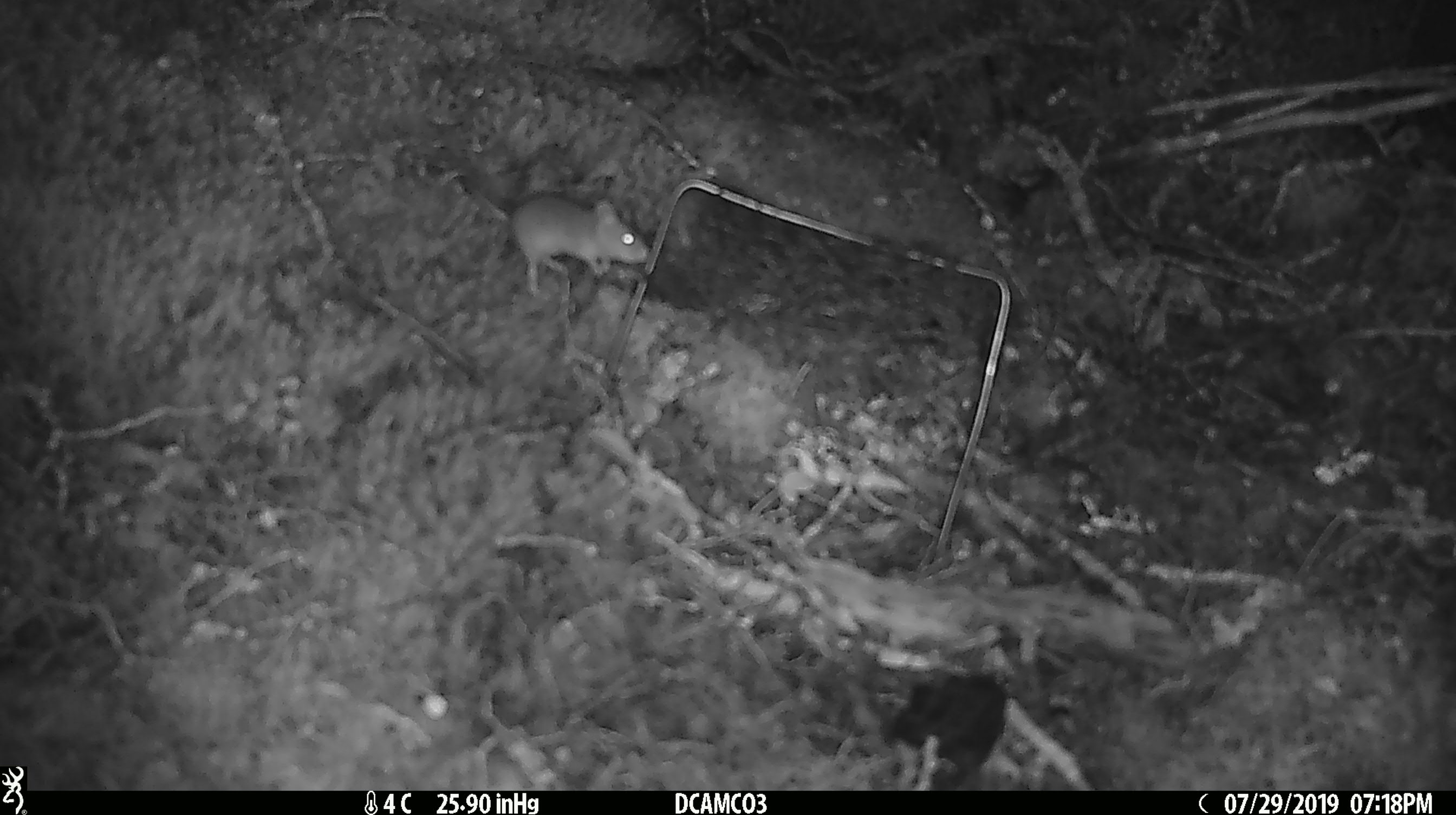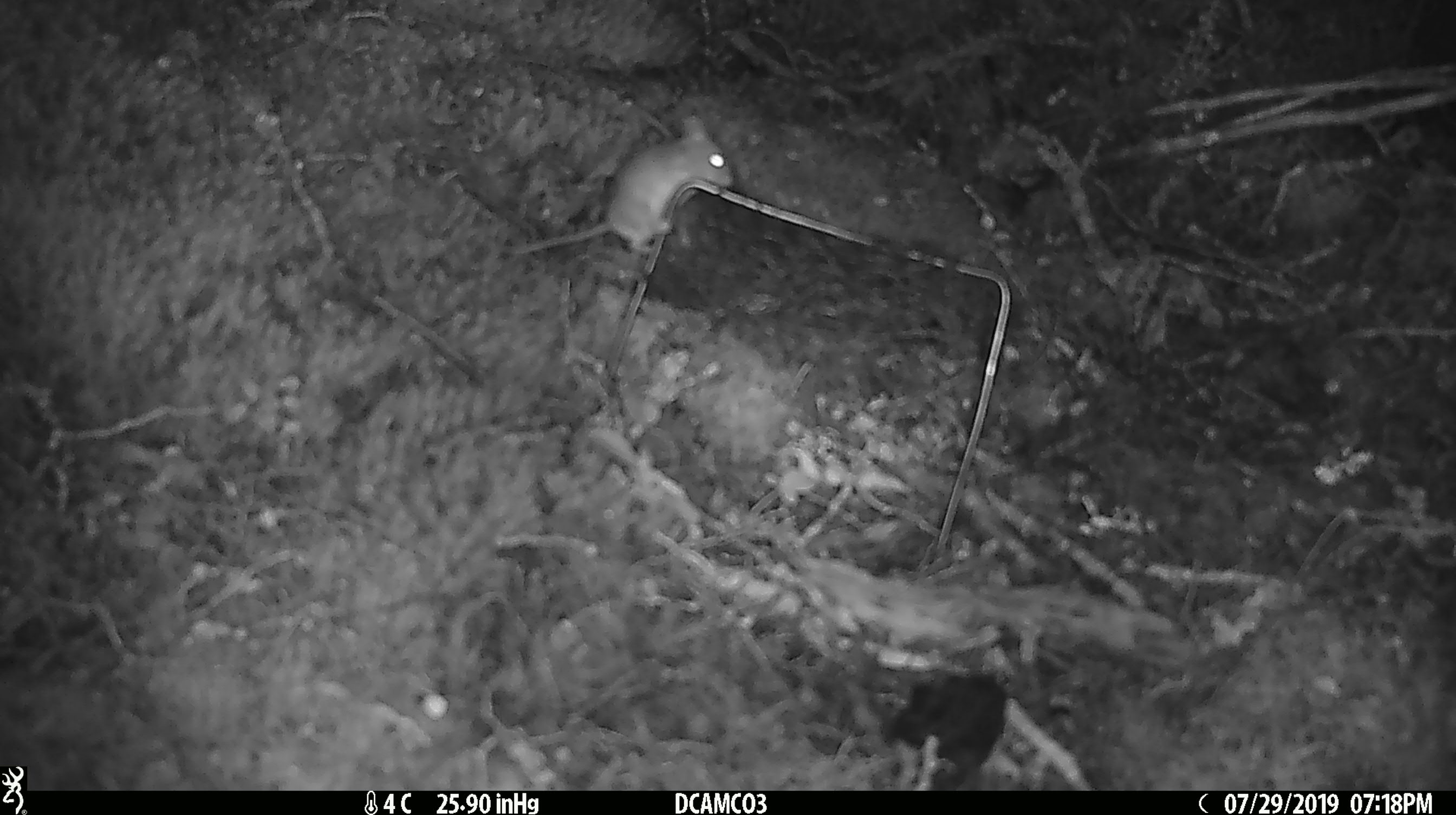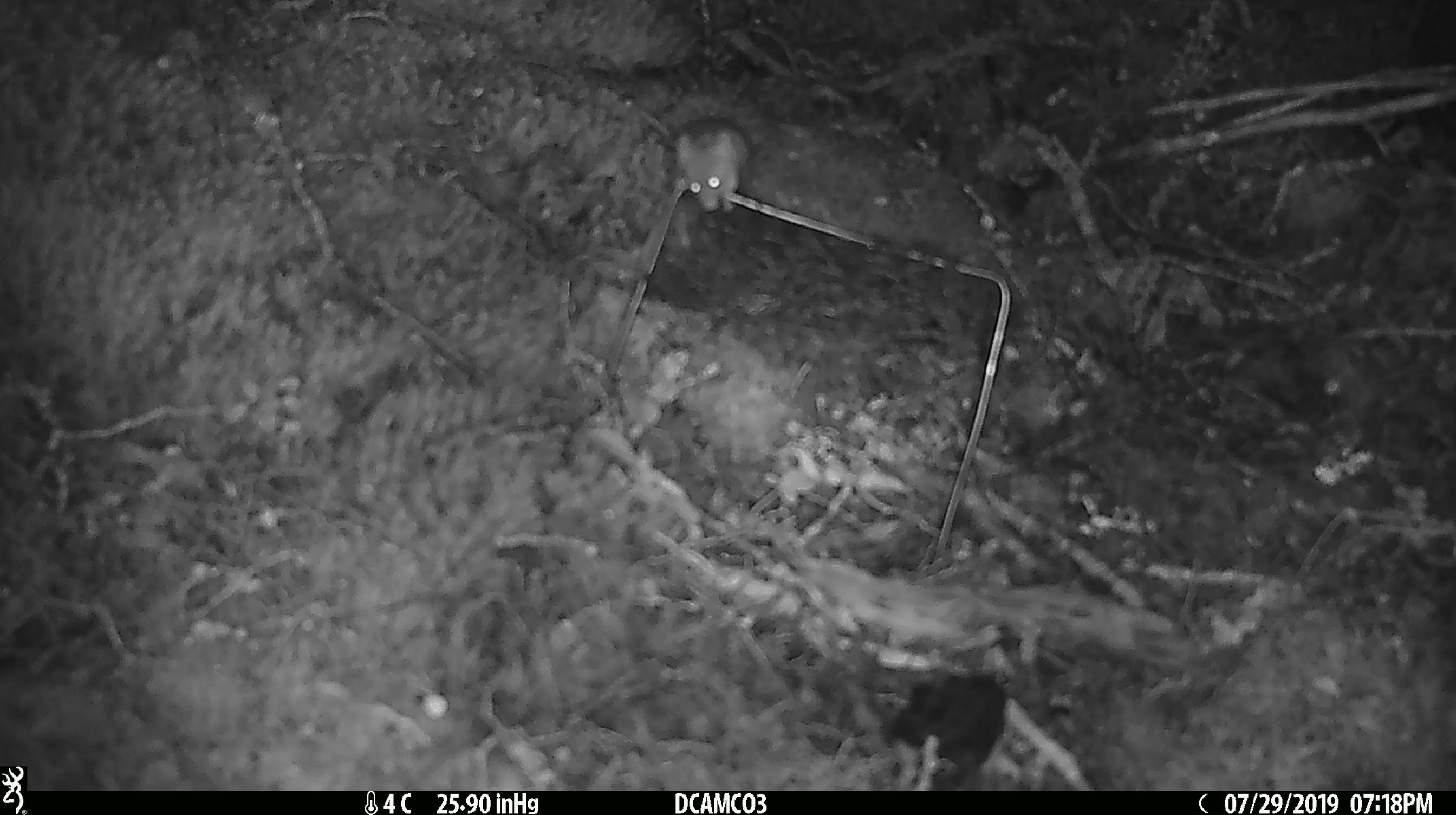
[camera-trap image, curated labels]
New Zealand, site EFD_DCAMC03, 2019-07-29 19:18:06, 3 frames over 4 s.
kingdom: Animalia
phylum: Chordata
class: Mammalia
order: Rodentia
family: Muridae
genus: Mus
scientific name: Mus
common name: mouse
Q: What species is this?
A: Mouse (Mus).